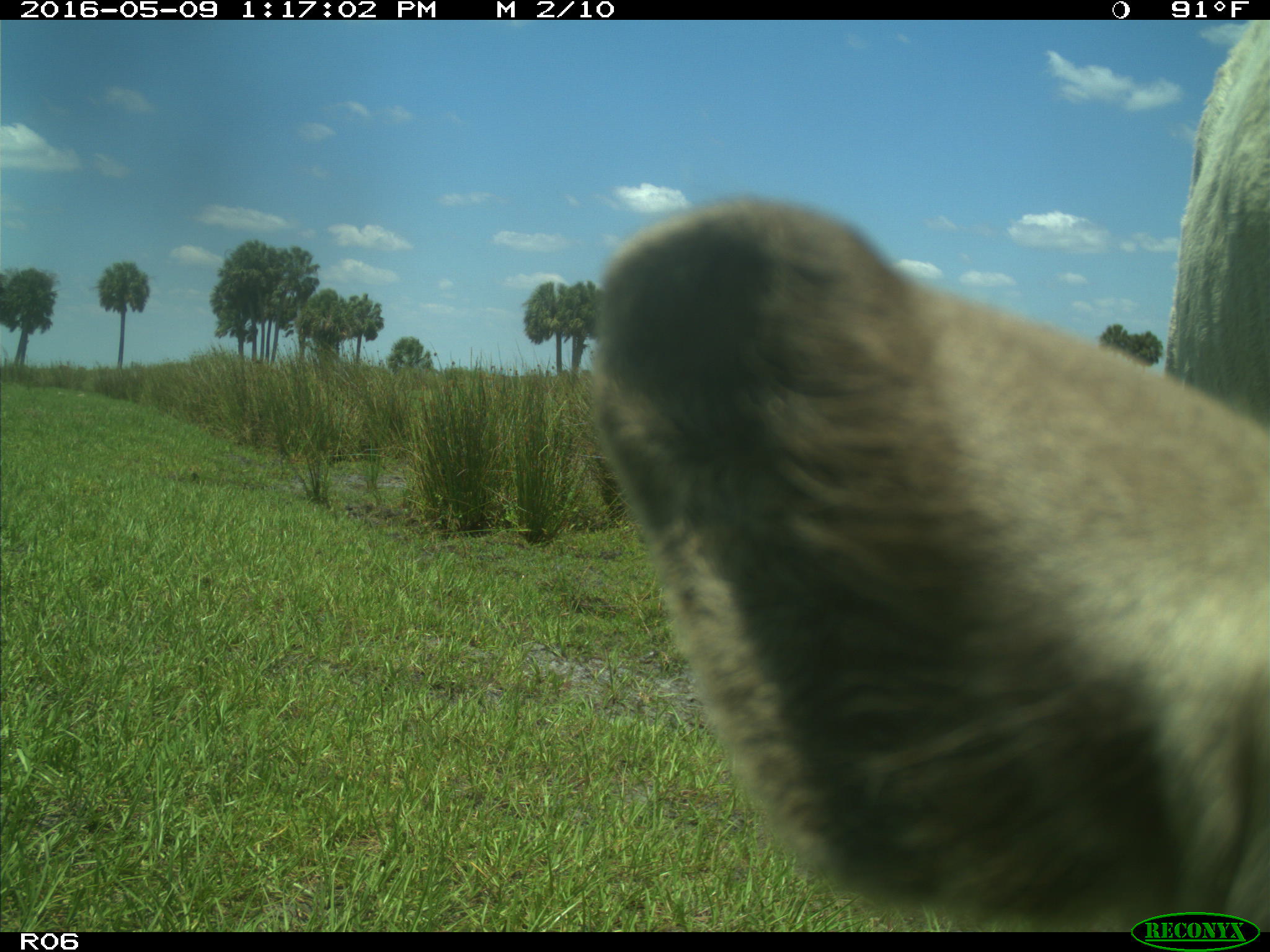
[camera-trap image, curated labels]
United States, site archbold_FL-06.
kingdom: Animalia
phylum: Chordata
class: Mammalia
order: Artiodactyla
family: Bovidae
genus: Bos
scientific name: Bos taurus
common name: domestic cow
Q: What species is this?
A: Bos taurus (domestic cow).